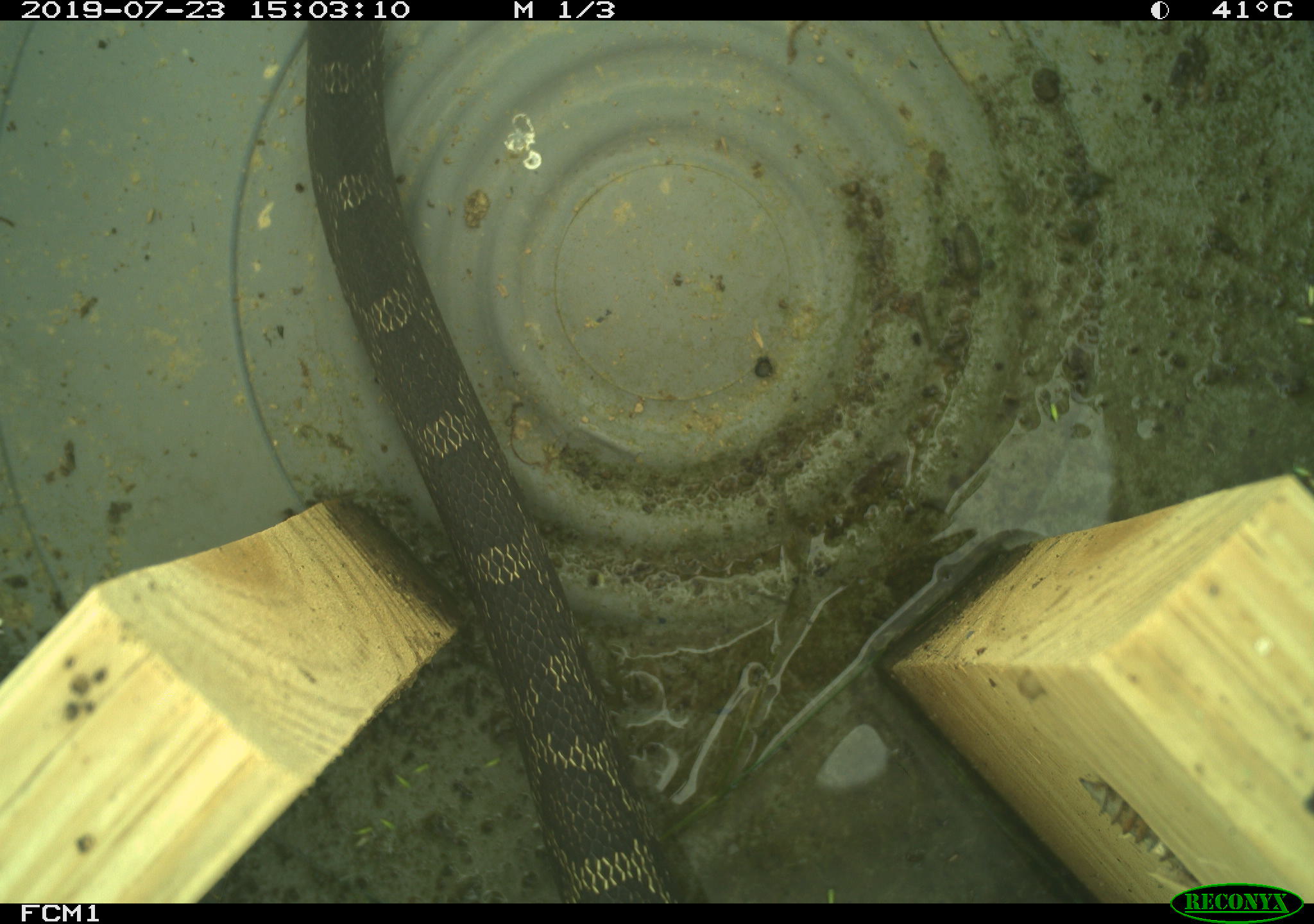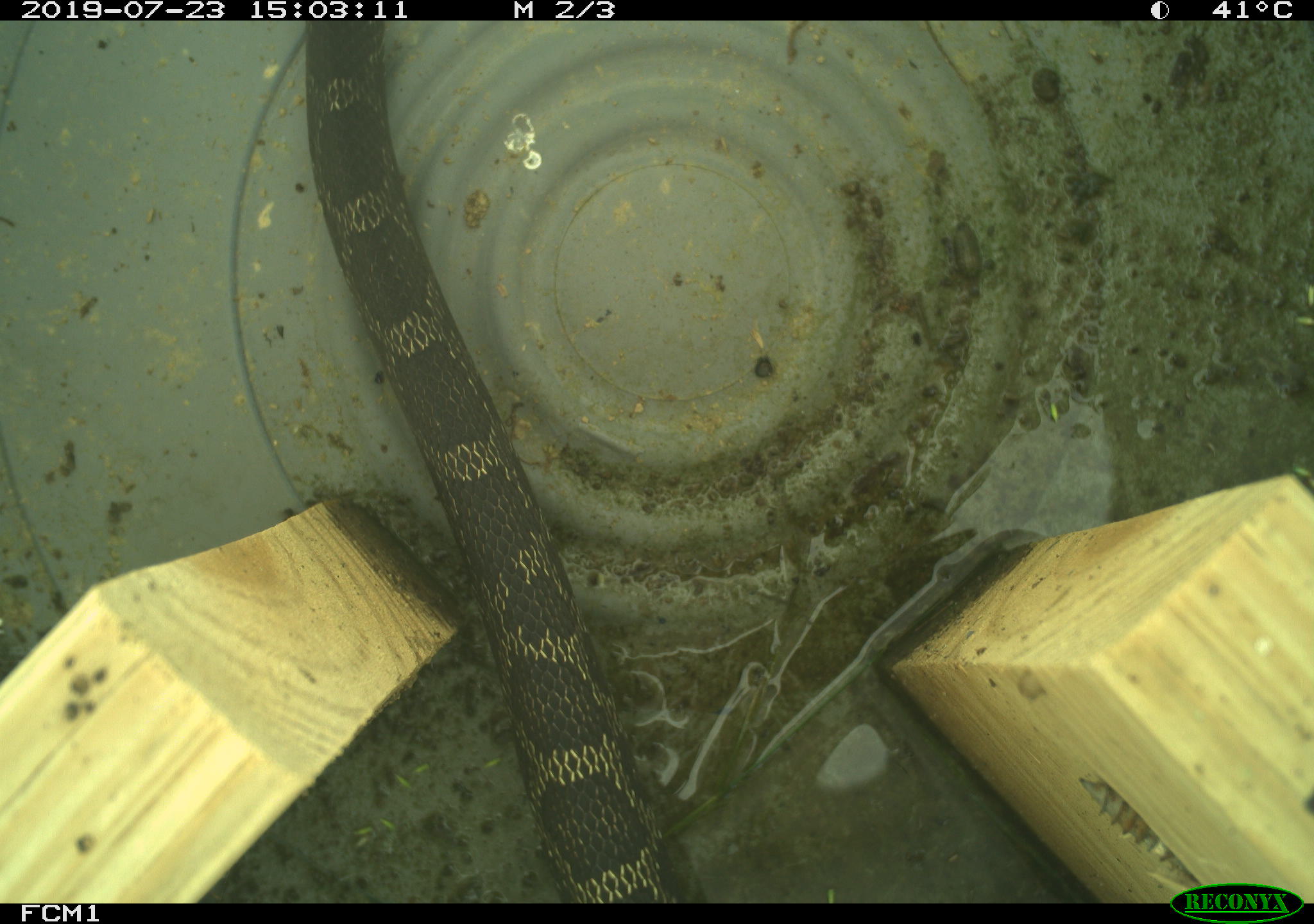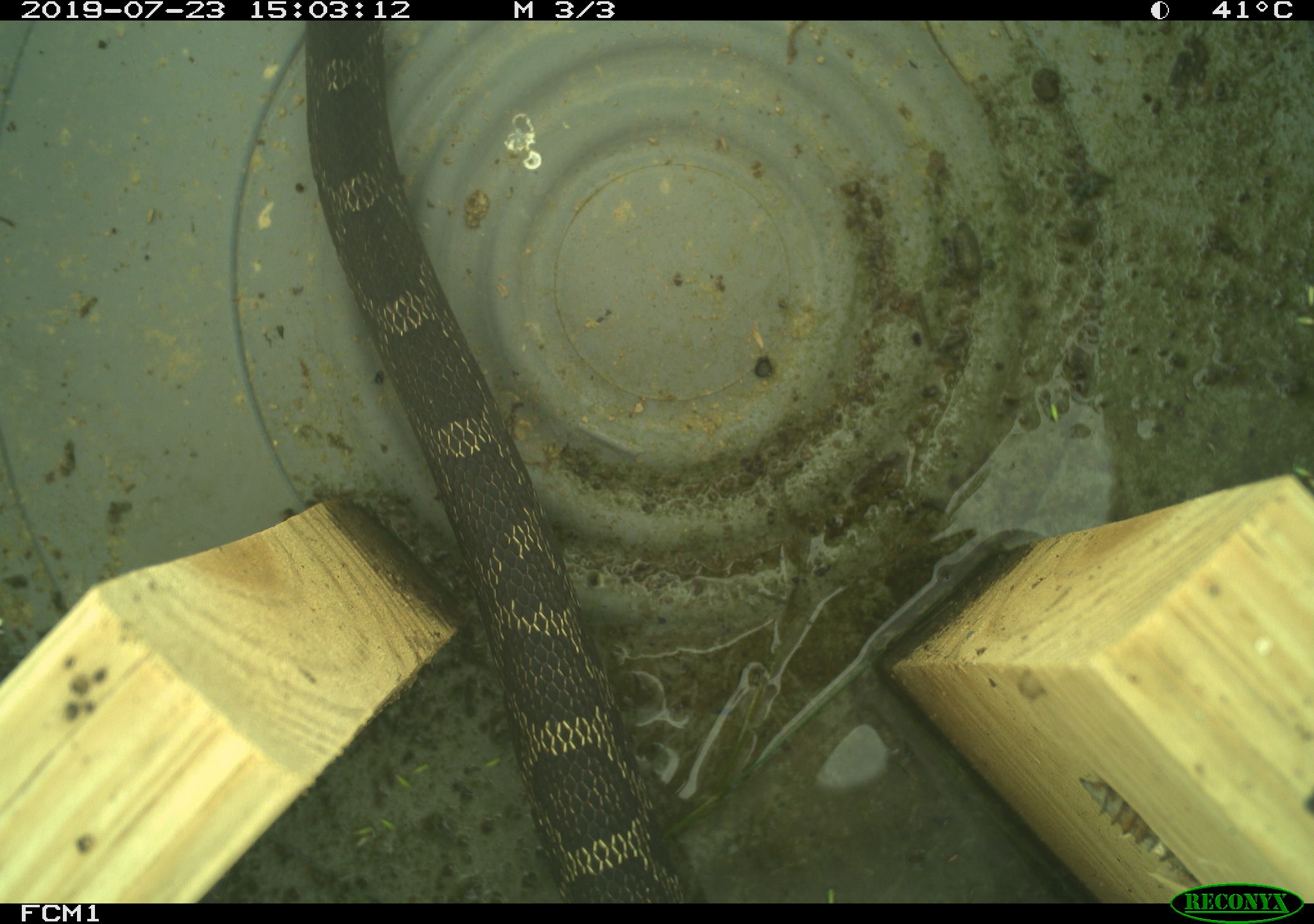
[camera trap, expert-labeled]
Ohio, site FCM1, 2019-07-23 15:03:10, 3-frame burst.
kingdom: Animalia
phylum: Chordata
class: Reptilia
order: Squamata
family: Colubridae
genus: Pantherophis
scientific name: Pantherophis spiloides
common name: gray ratsnake